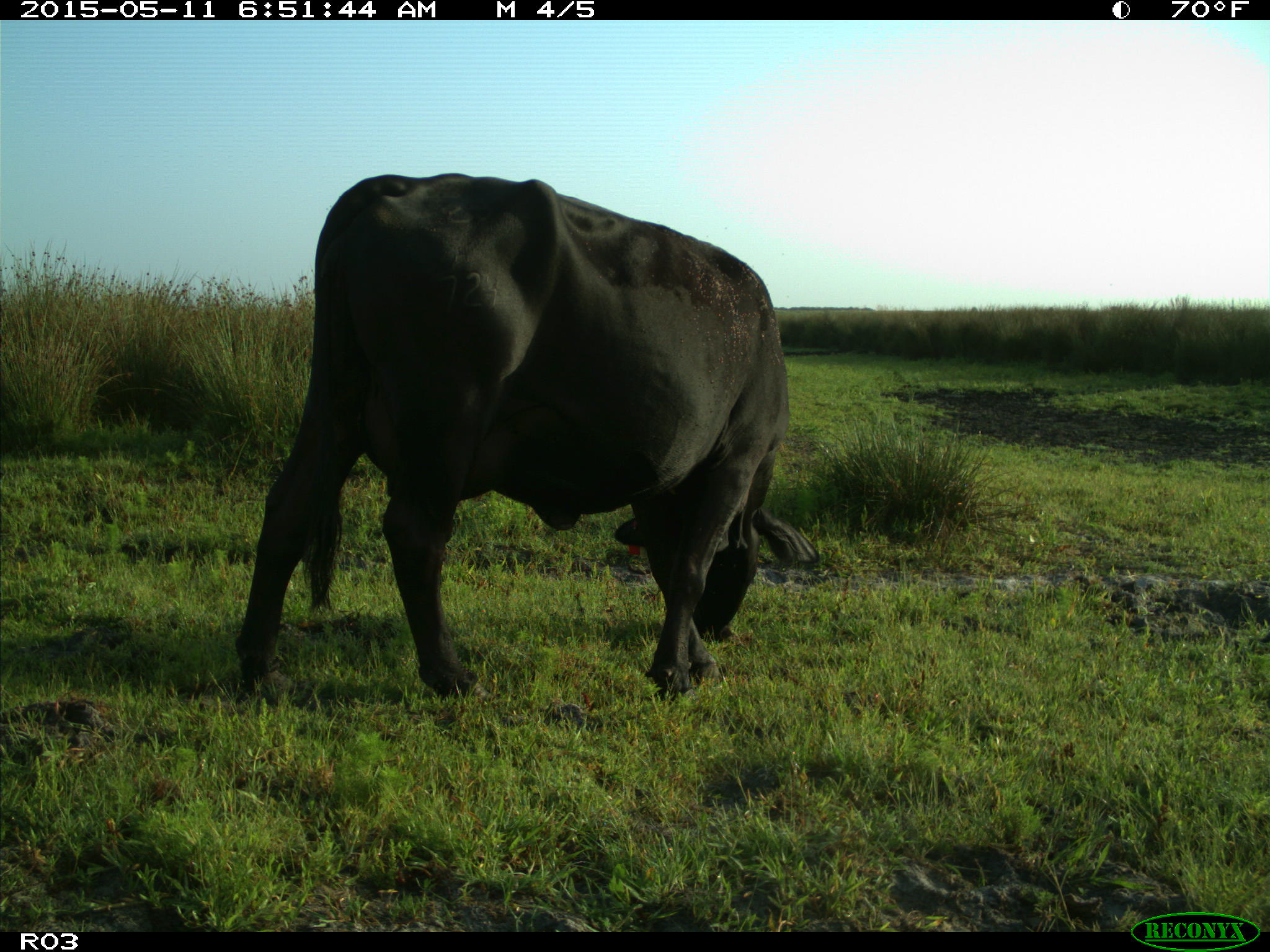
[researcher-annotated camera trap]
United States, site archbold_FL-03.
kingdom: Animalia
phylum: Chordata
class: Mammalia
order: Artiodactyla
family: Bovidae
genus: Bos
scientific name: Bos taurus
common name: domestic cow